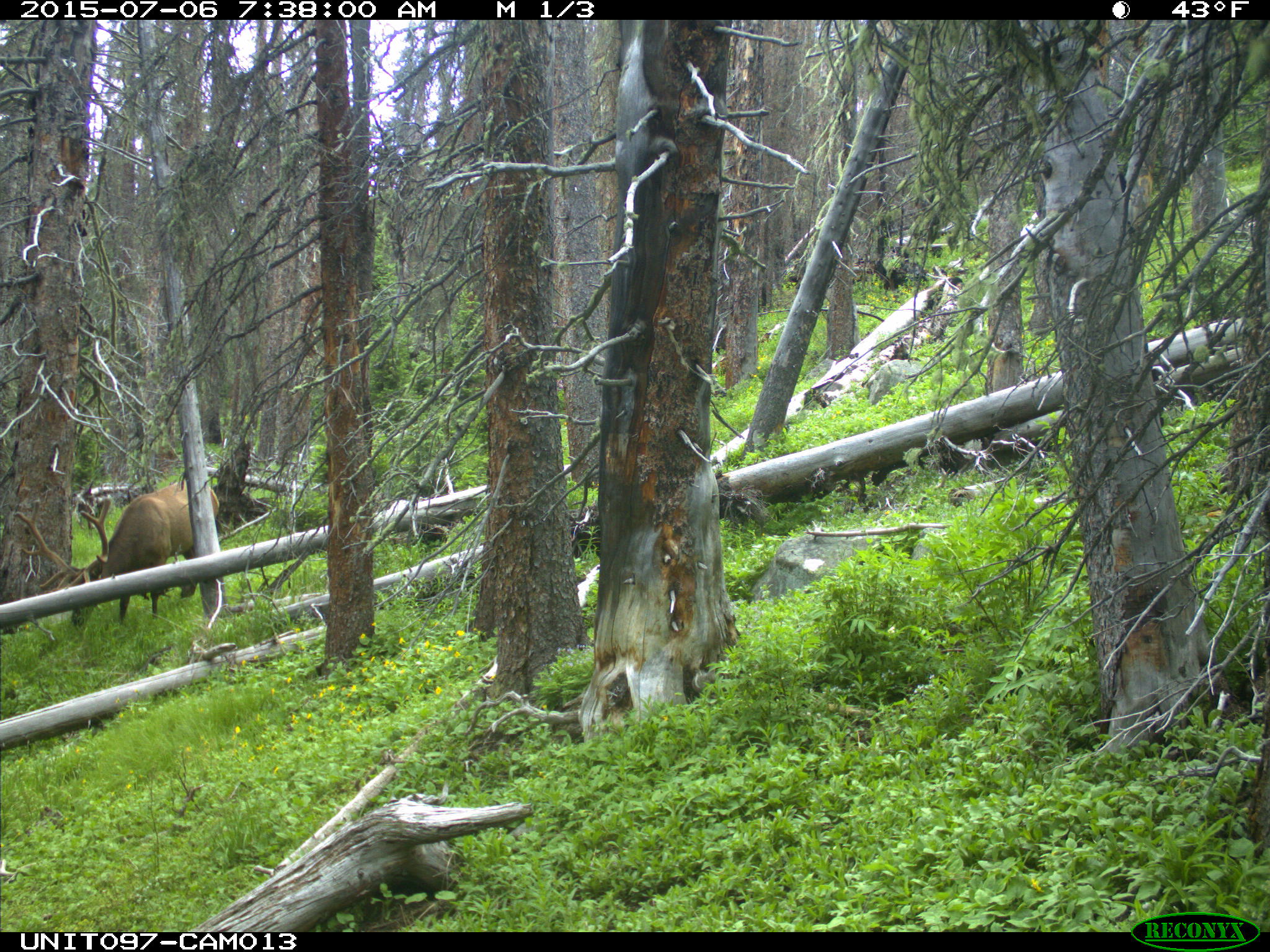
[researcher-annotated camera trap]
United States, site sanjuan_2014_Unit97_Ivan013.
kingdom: Animalia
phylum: Chordata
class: Mammalia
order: Artiodactyla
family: Cervidae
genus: Cervus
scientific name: Cervus elaphus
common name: red deer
Cervus elaphus (red deer).